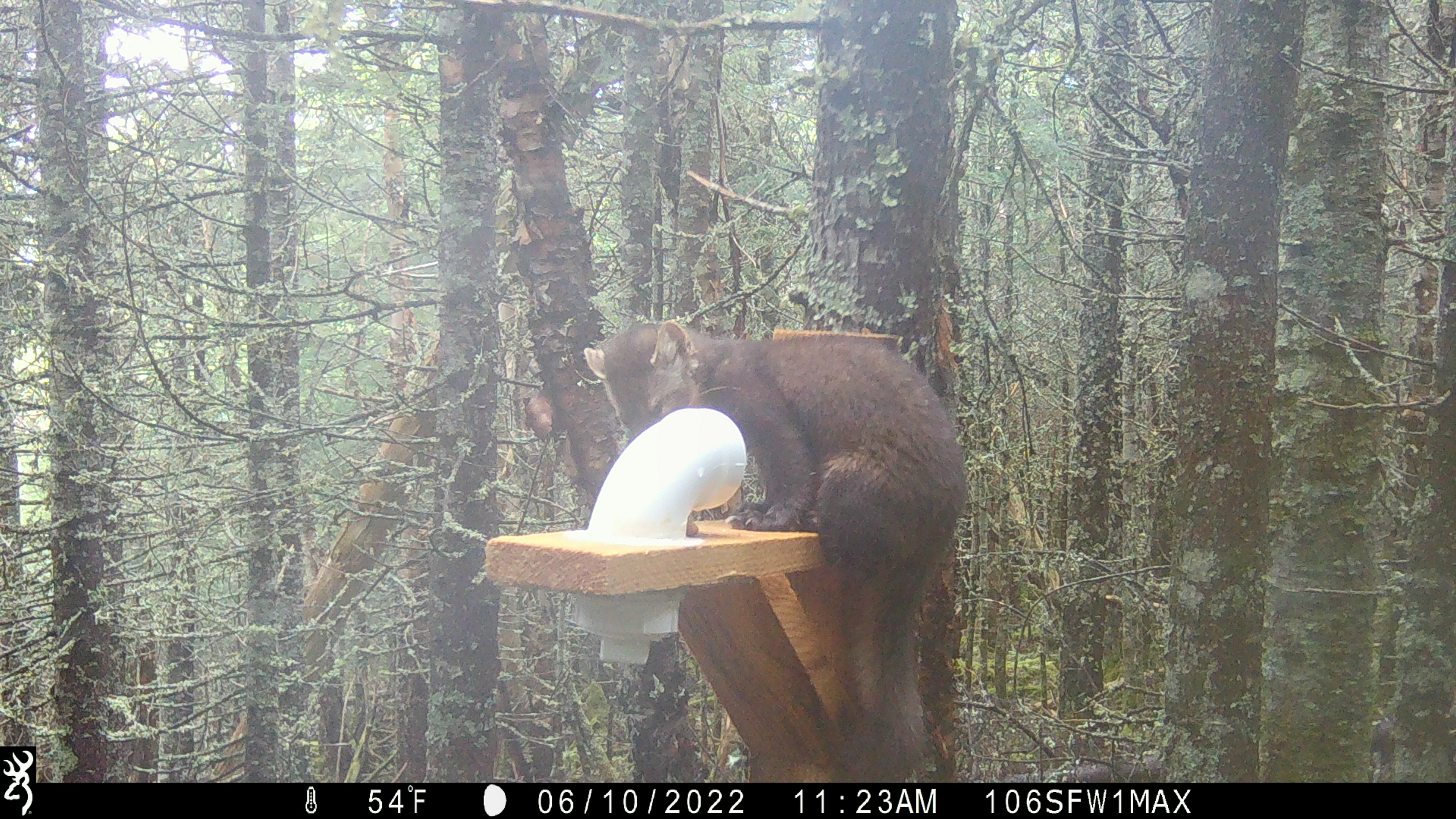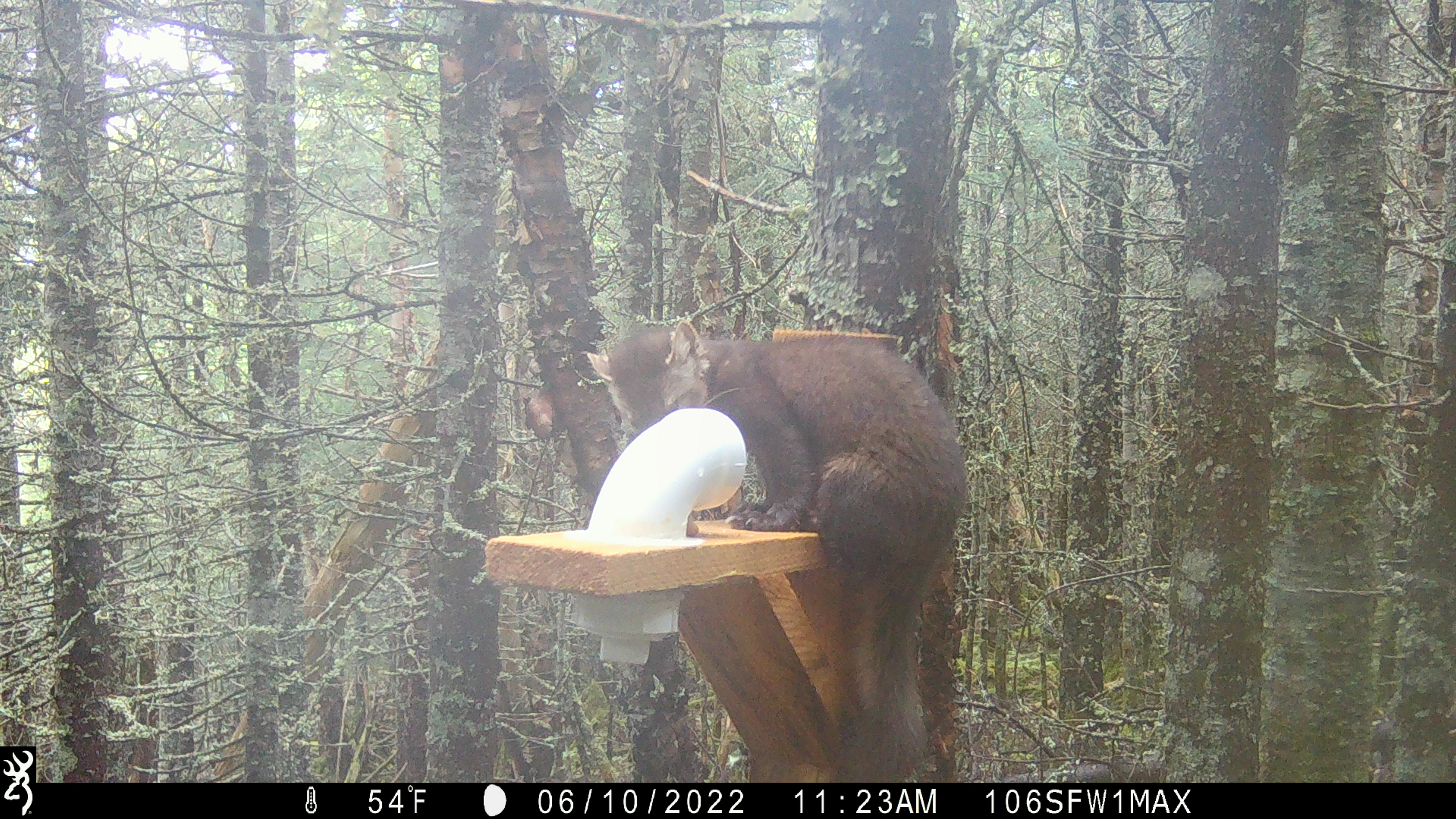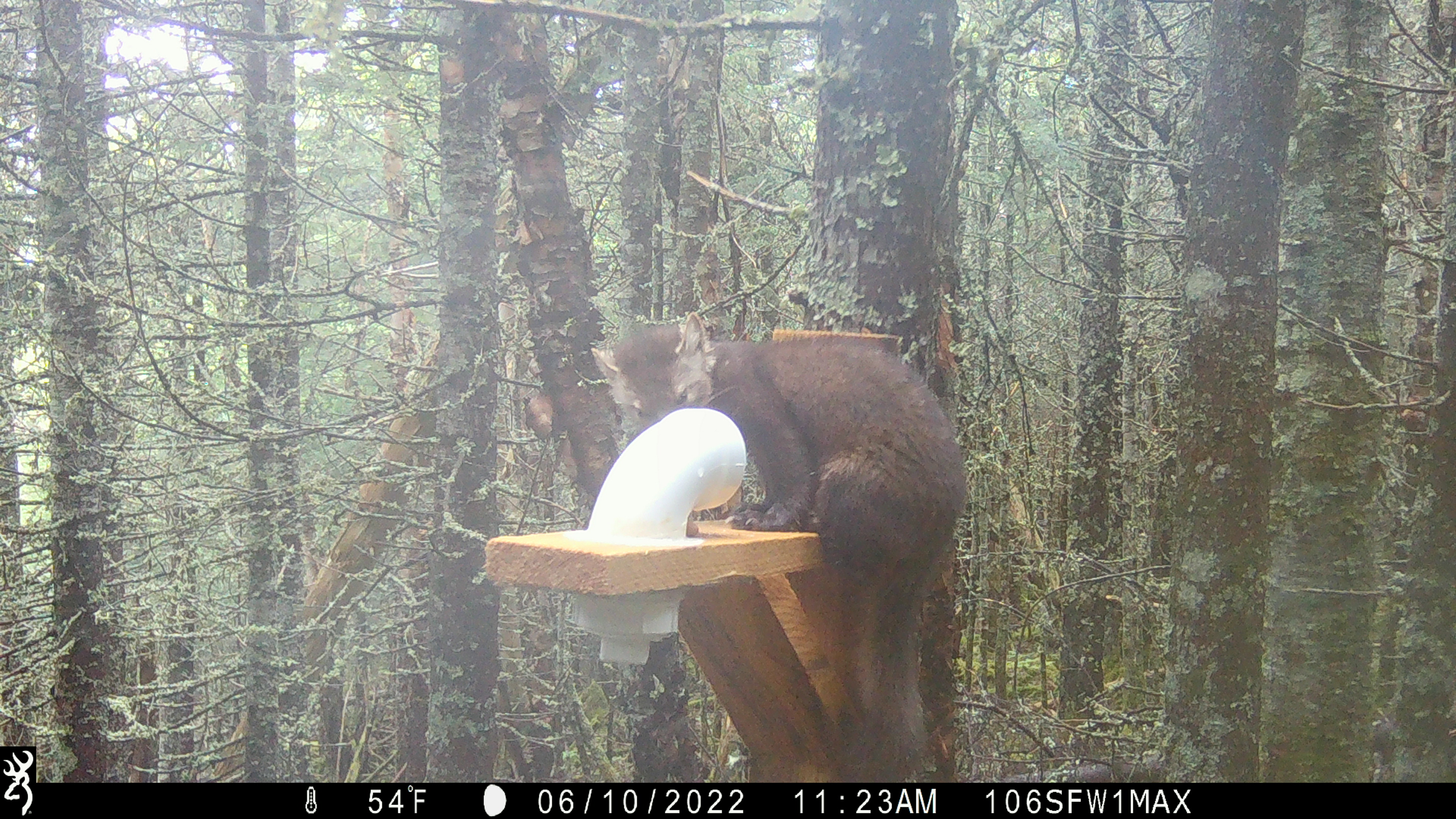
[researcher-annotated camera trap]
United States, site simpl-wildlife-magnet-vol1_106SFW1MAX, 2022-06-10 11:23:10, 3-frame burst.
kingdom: Animalia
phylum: Chordata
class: Mammalia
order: Carnivora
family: Mustelidae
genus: Martes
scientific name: Martes americana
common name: american marten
American marten (Martes americana).